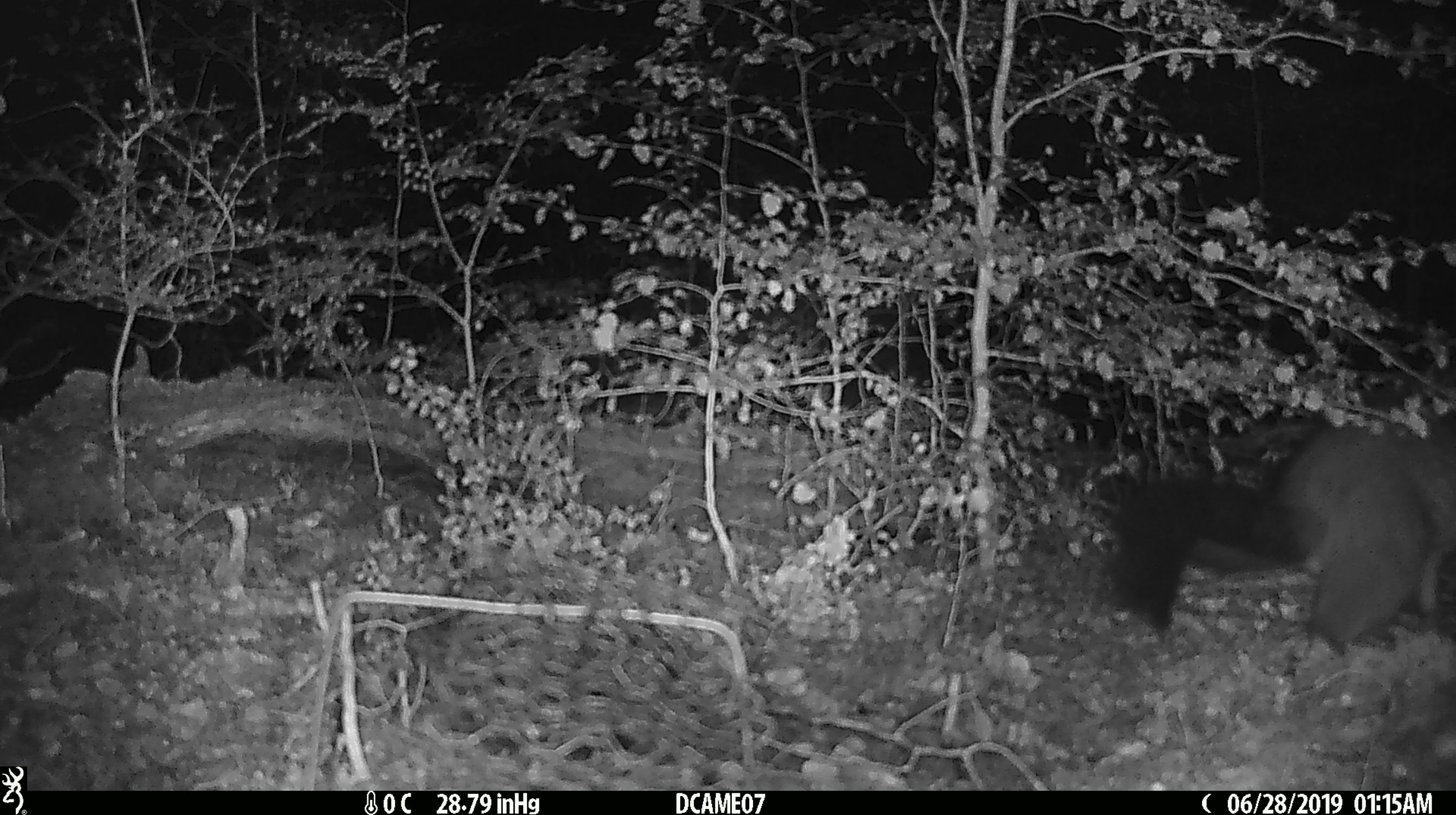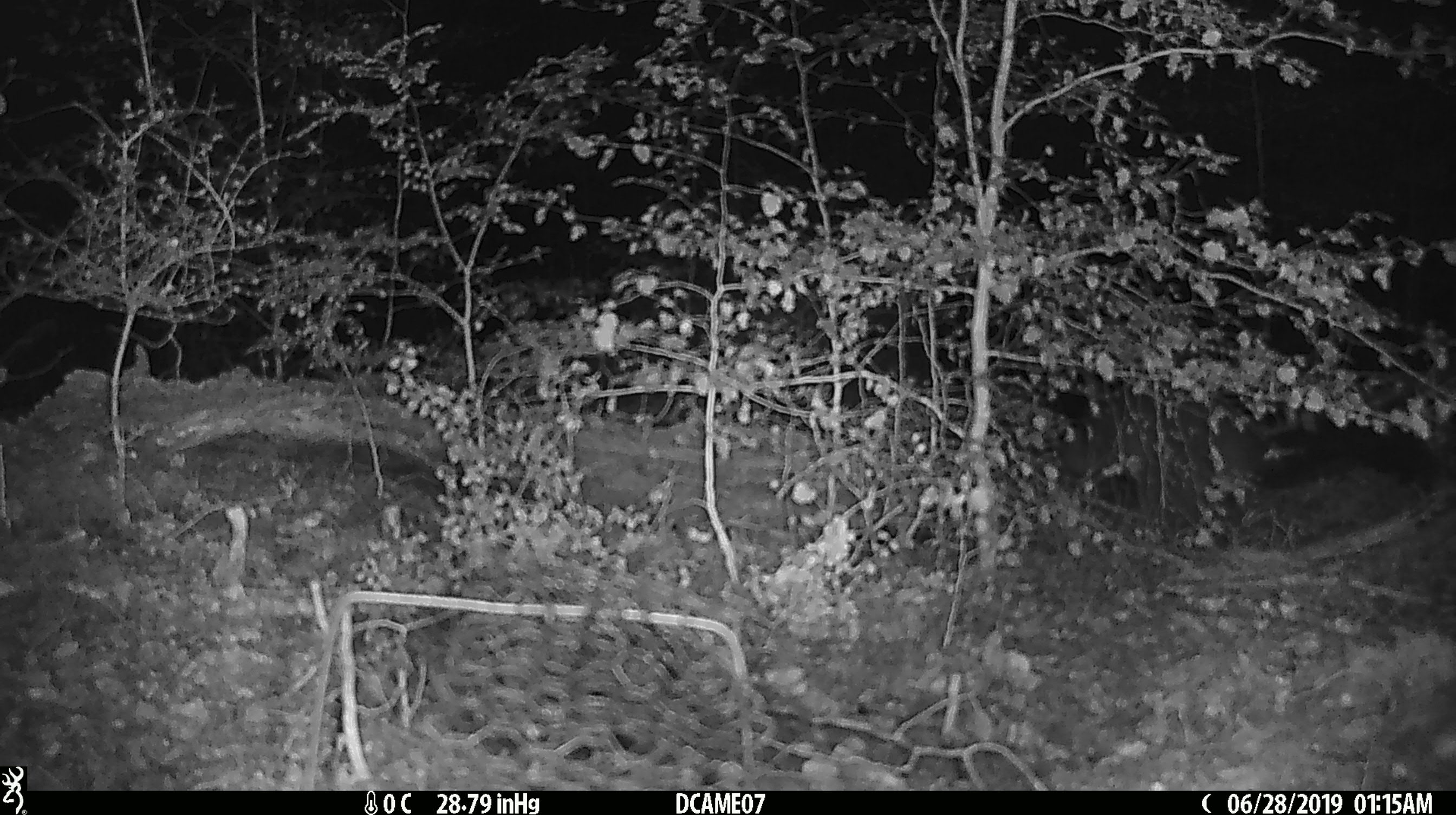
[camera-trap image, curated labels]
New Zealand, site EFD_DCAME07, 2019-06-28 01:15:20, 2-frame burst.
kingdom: Animalia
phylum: Chordata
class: Mammalia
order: Diprotodontia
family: Phalangeridae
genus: Trichosurus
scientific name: Trichosurus vulpecula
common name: common brushtail possum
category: possum